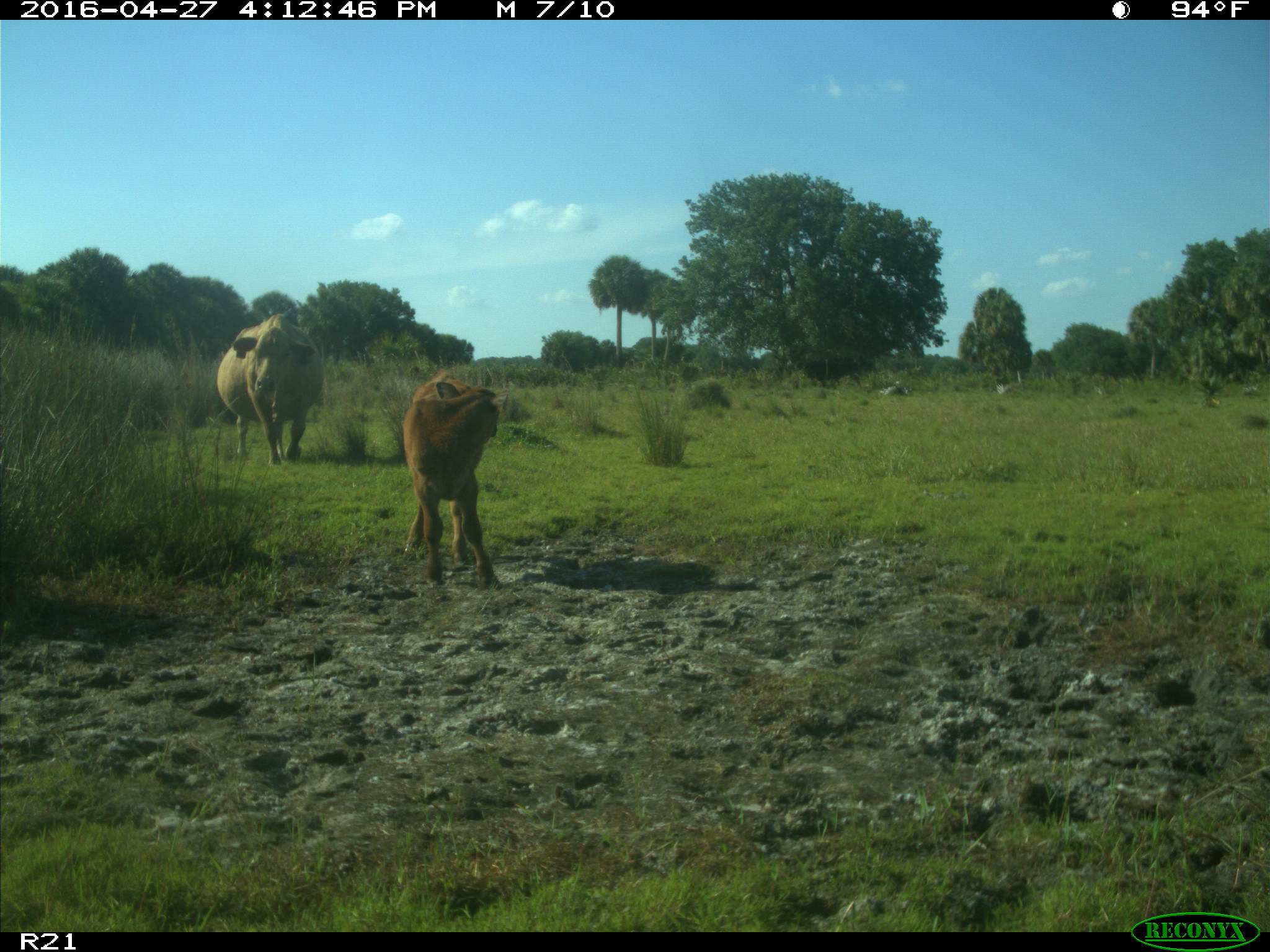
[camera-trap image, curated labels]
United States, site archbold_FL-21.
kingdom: Animalia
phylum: Chordata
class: Mammalia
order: Artiodactyla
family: Bovidae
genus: Bos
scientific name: Bos taurus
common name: domestic cow